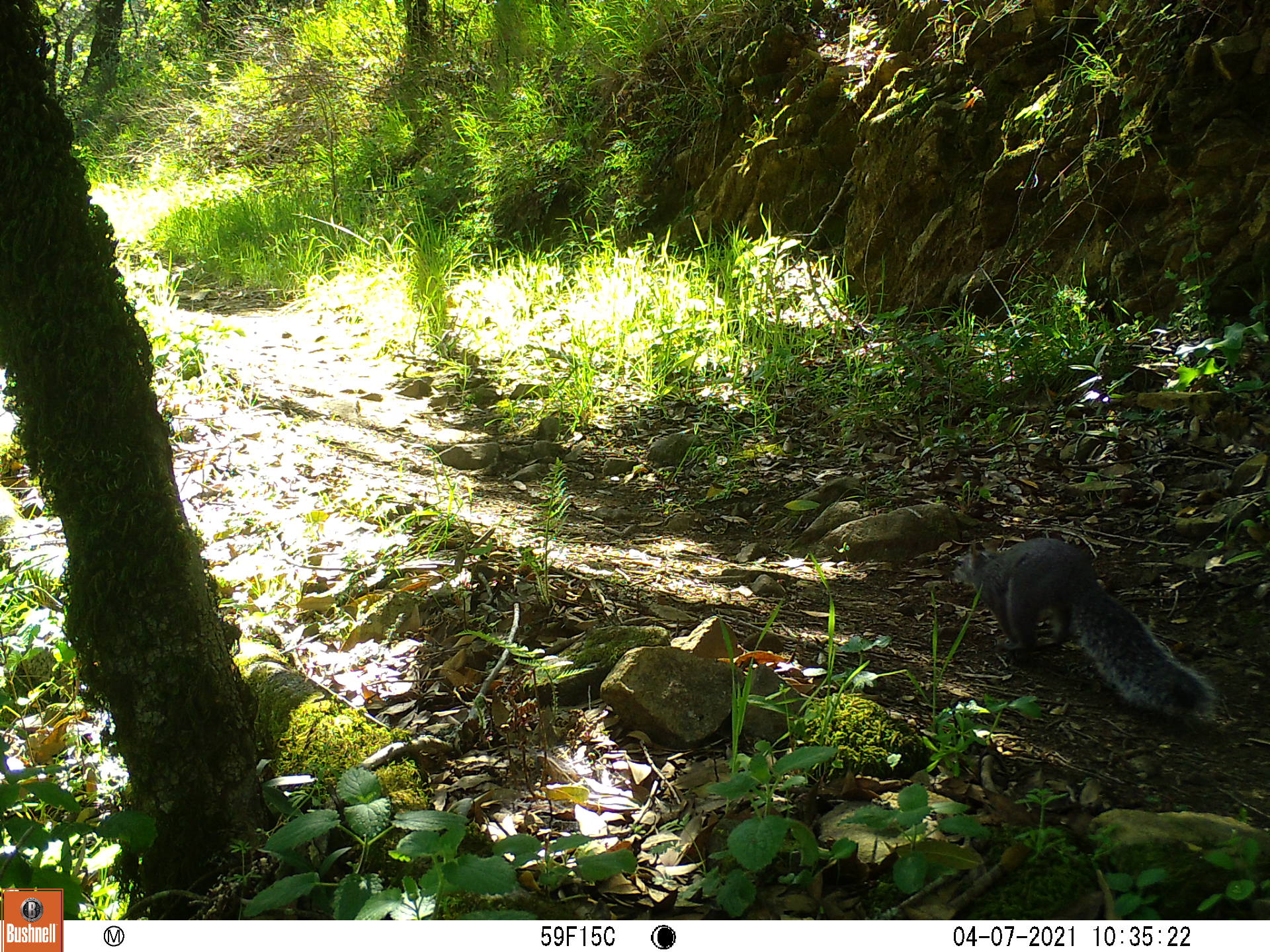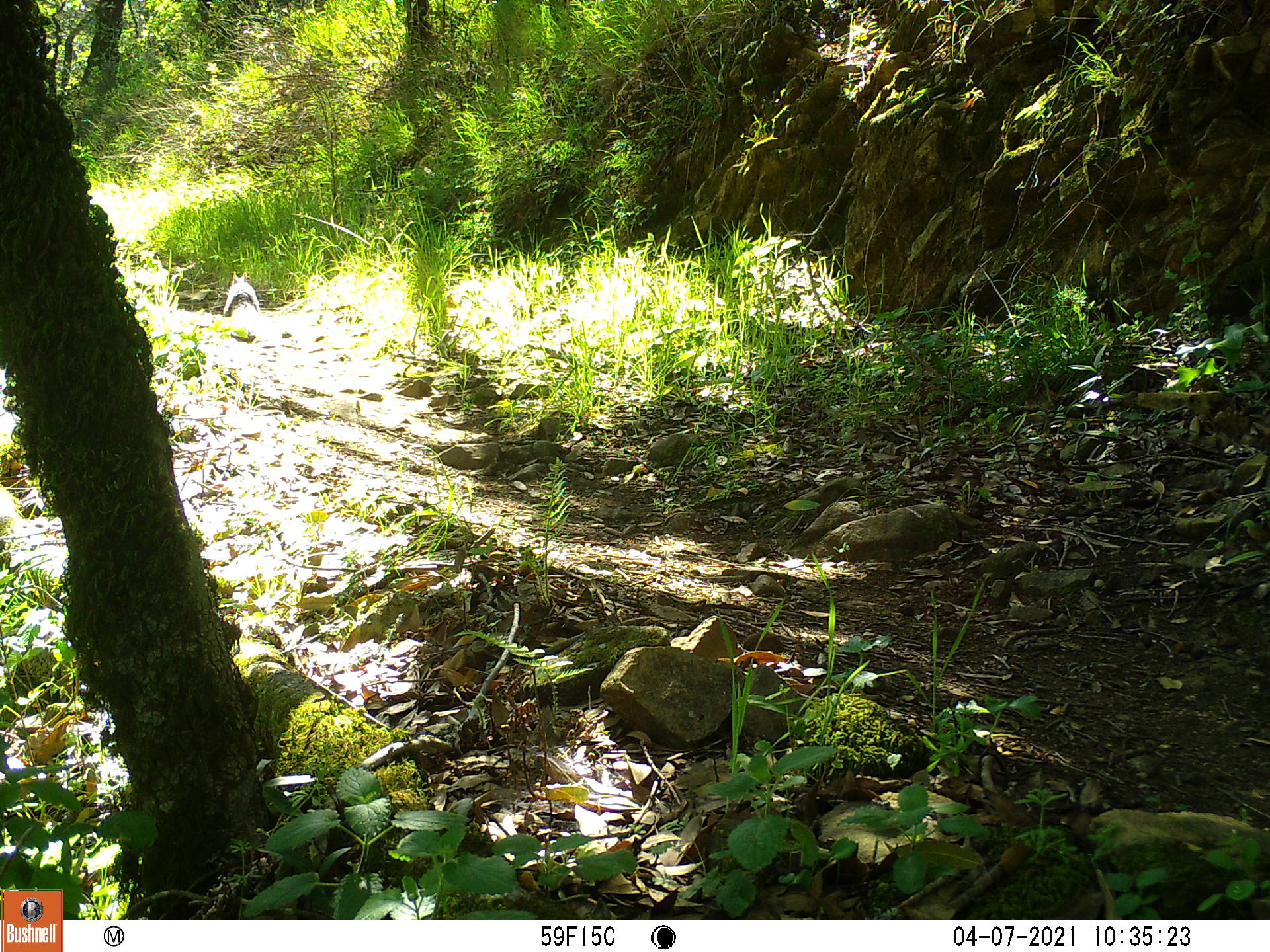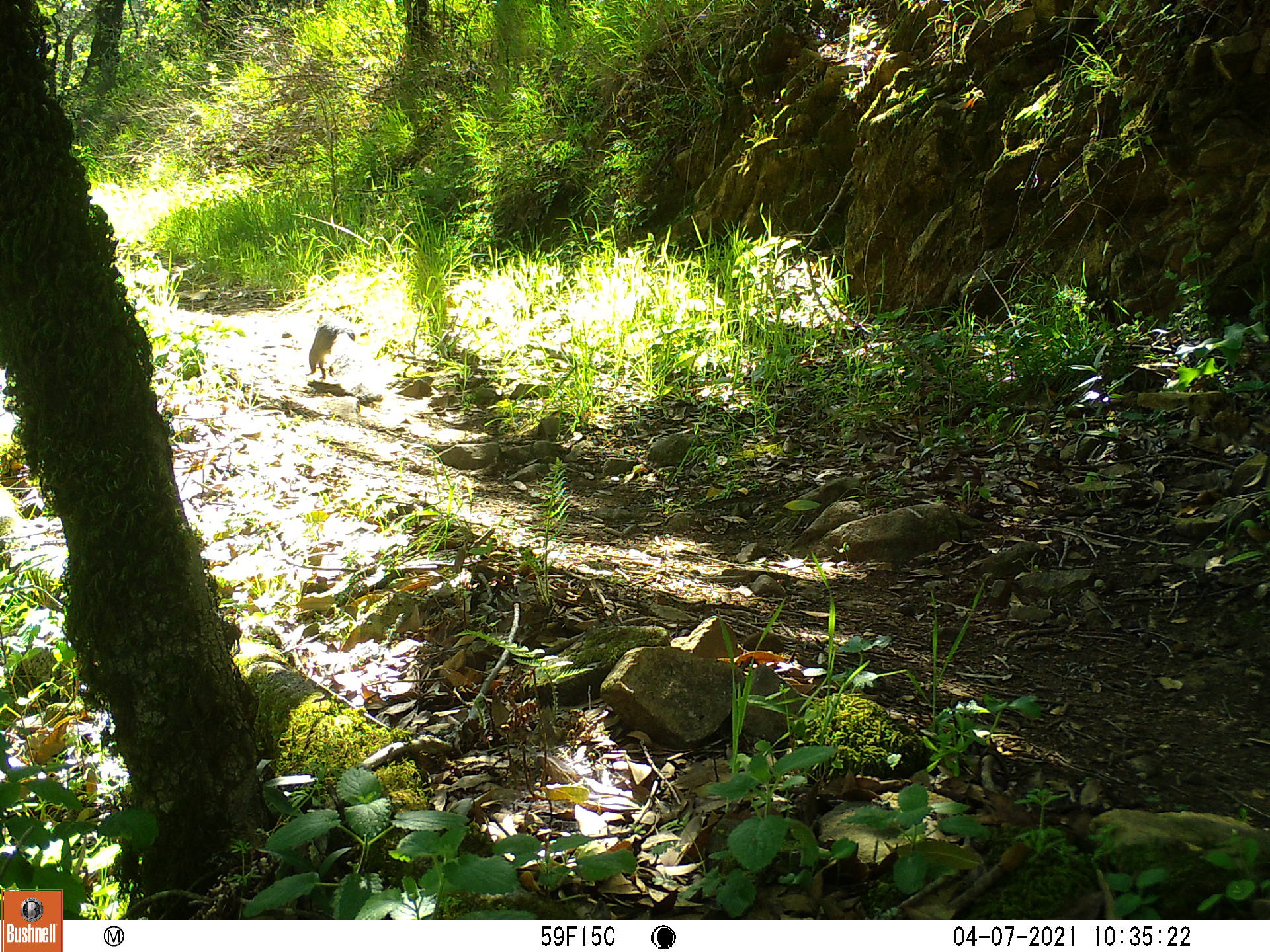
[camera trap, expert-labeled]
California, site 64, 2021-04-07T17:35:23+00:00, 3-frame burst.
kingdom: Animalia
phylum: Chordata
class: Mammalia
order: Rodentia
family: Sciuridae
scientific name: Sciuridae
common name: squirrel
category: unknown squirrel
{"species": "unknown squirrel (squirrel) (Sciuridae)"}